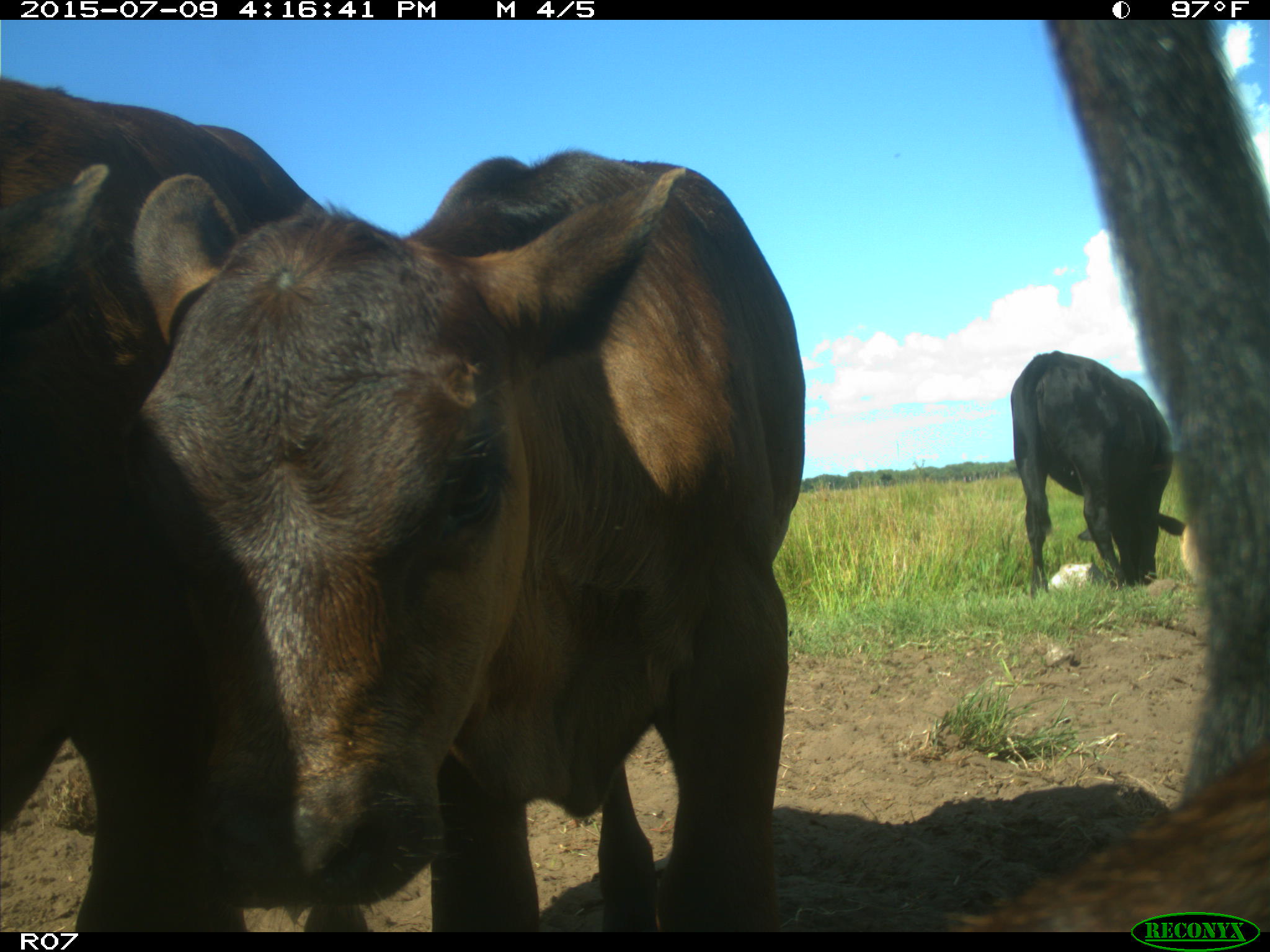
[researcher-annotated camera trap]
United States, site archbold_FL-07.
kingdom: Animalia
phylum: Chordata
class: Mammalia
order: Artiodactyla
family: Bovidae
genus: Bos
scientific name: Bos taurus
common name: domestic cow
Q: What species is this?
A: Bos taurus (domestic cow).